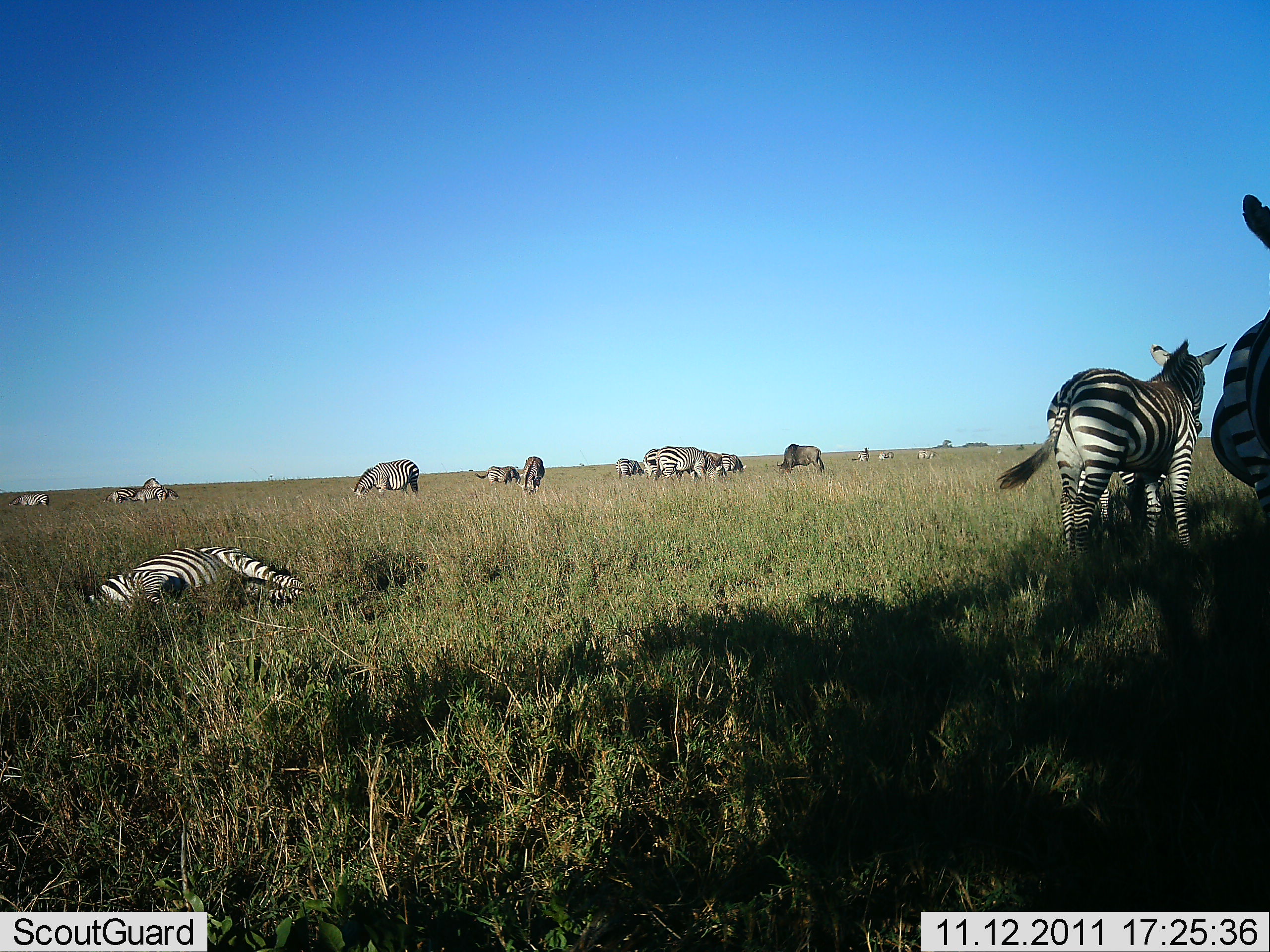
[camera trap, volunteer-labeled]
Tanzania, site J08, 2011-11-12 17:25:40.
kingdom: Animalia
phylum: Chordata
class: Mammalia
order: Perissodactyla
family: Equidae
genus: Equus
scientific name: Equus quagga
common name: plains zebra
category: zebra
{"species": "zebra (plains zebra) (Equus quagga)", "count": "11-50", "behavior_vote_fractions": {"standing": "56%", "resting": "88%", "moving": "44%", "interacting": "12%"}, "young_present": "6%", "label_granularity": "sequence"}